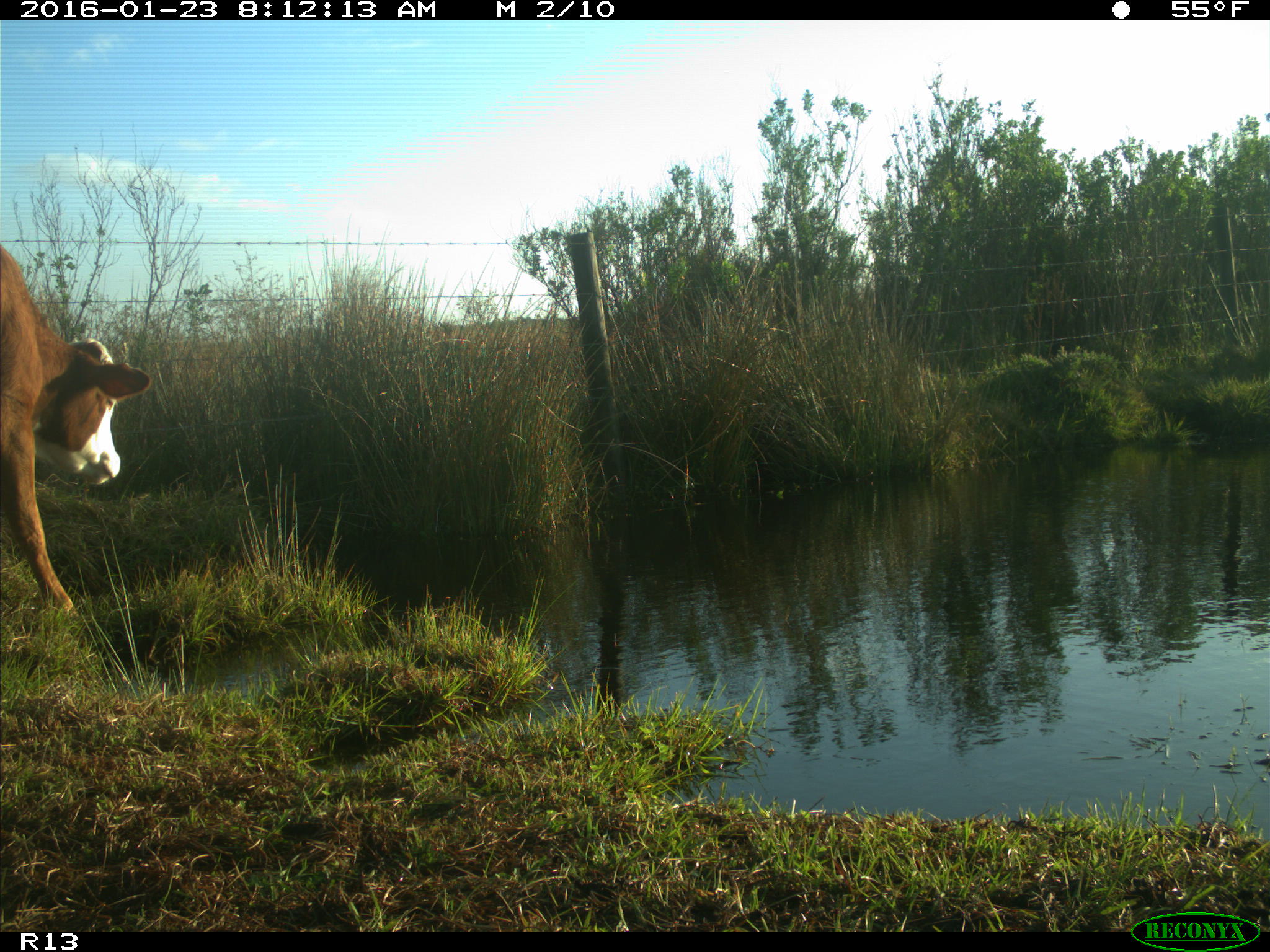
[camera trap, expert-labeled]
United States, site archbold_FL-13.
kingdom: Animalia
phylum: Chordata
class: Mammalia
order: Artiodactyla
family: Bovidae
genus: Bos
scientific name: Bos taurus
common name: domestic cow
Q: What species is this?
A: Bos taurus (domestic cow).